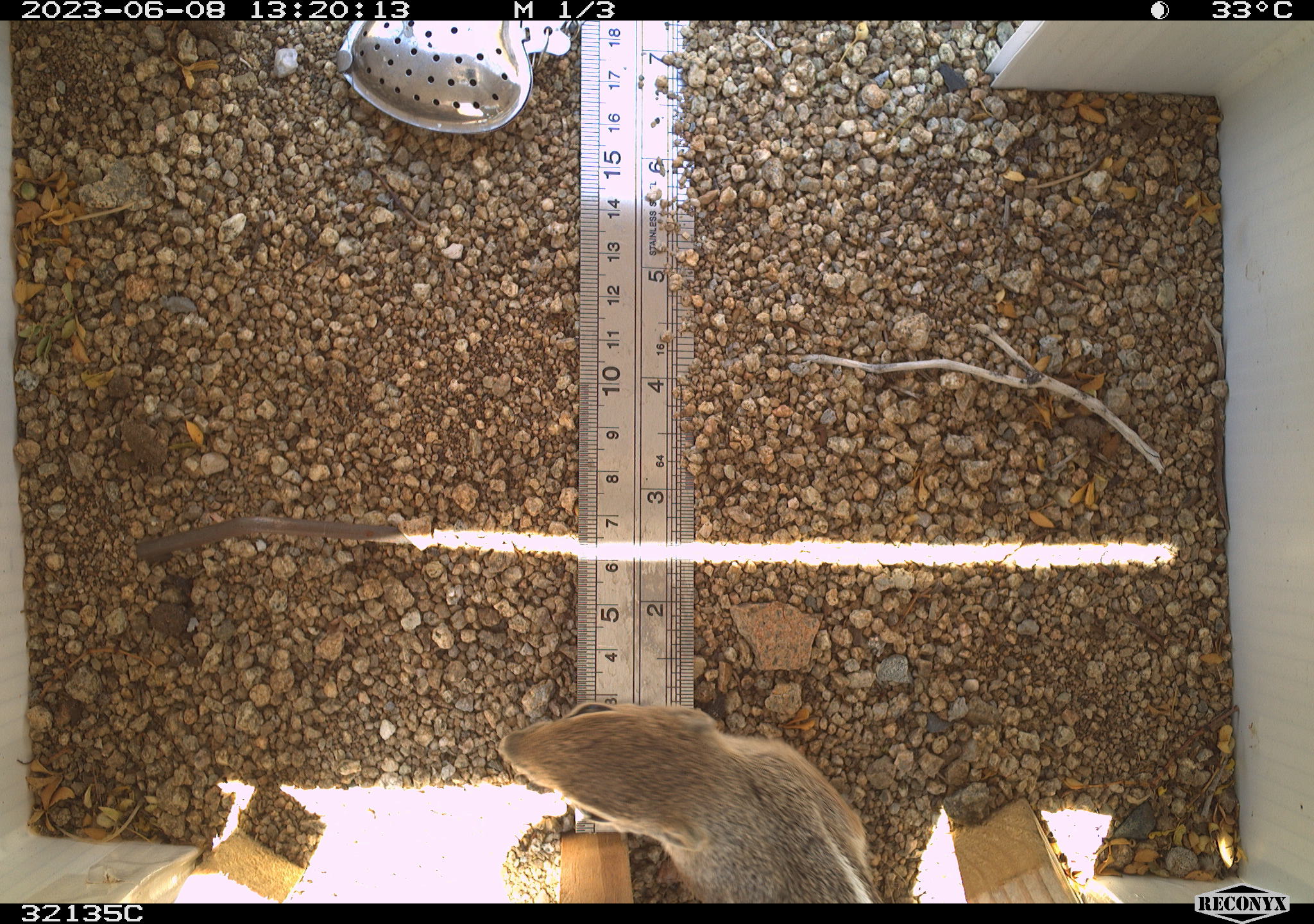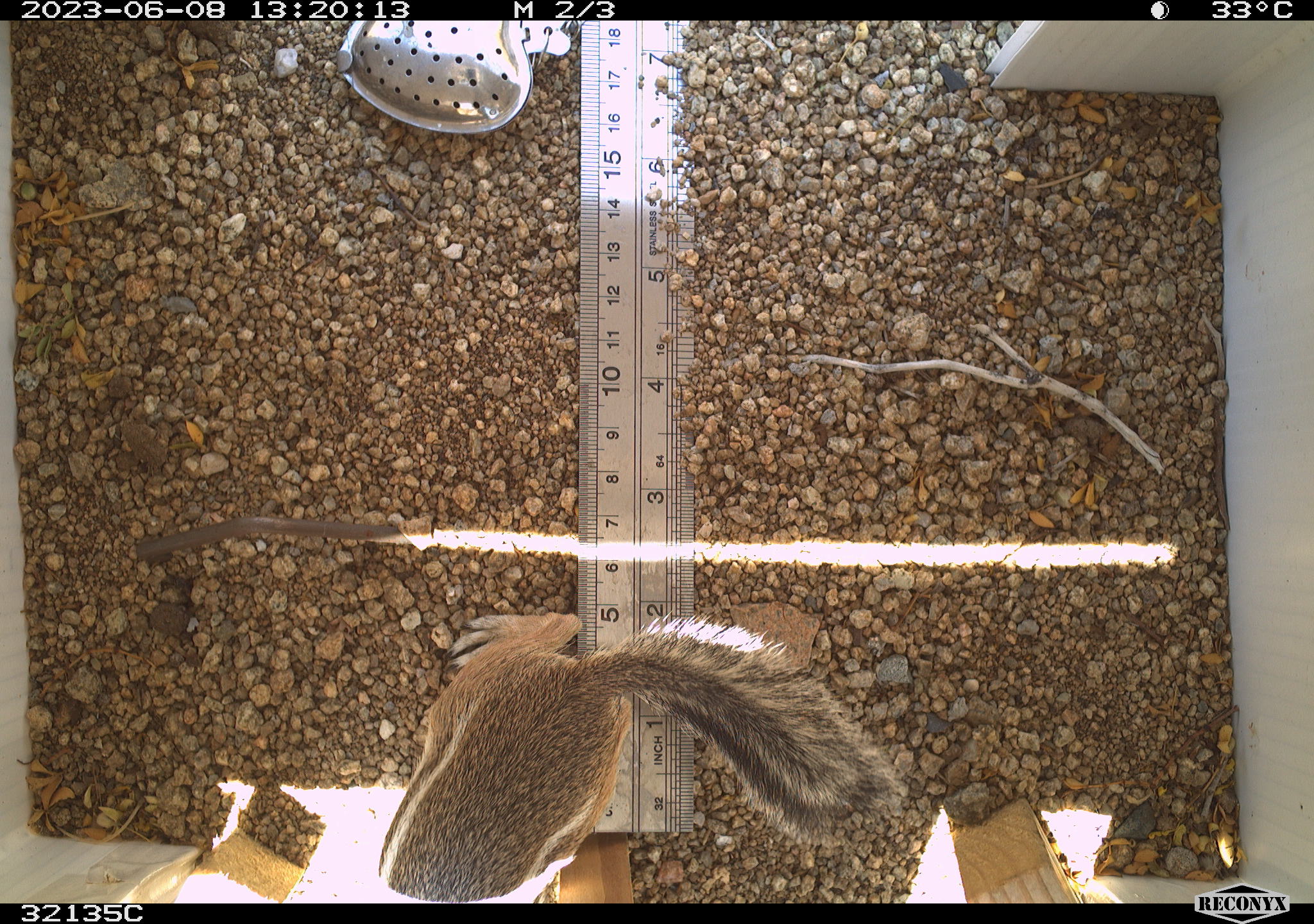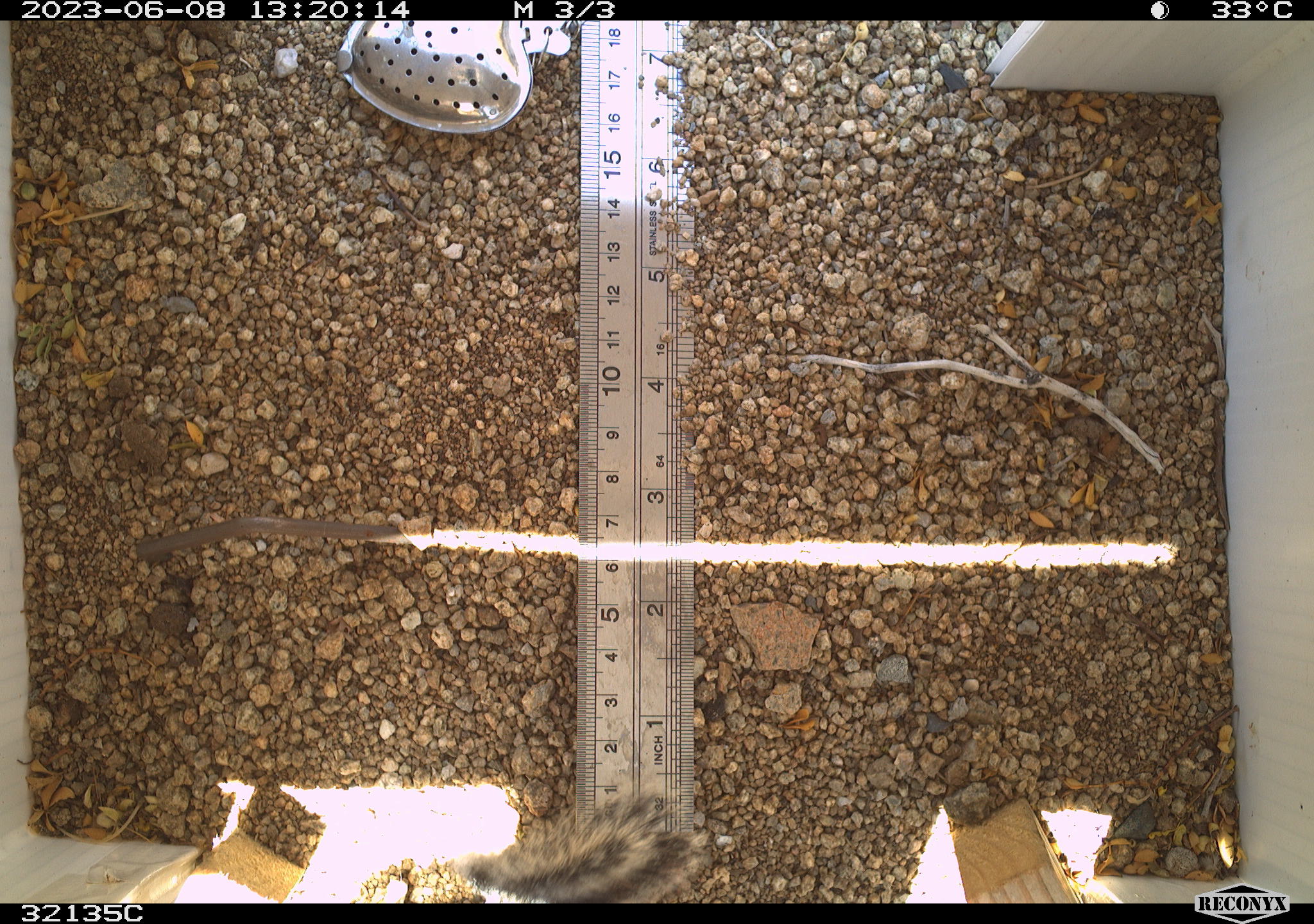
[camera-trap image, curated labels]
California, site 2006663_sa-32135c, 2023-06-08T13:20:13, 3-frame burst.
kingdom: Animalia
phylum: Chordata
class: Mammalia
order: Rodentia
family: Sciuridae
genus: Ammospermophilus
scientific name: Ammospermophilus leucurus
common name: white-tailed antelope squirrel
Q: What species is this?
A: White-tailed antelope squirrel (Ammospermophilus leucurus).